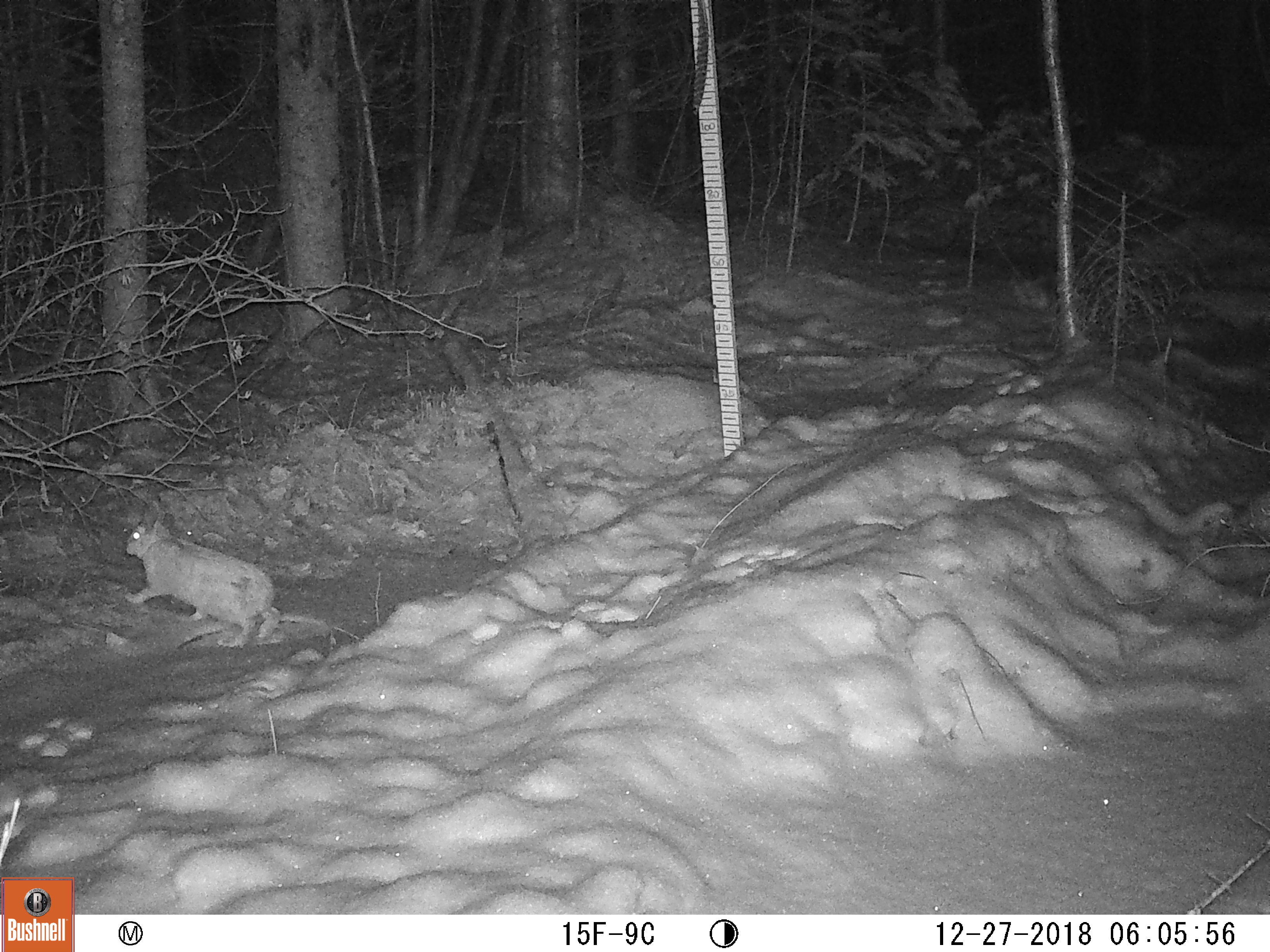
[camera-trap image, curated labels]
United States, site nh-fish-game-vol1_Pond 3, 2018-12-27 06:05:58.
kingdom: Animalia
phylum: Chordata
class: Mammalia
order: Lagomorpha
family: Leporidae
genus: Lepus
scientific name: Lepus americanus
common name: snowshoe hare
Snowshoe hare (Lepus americanus).